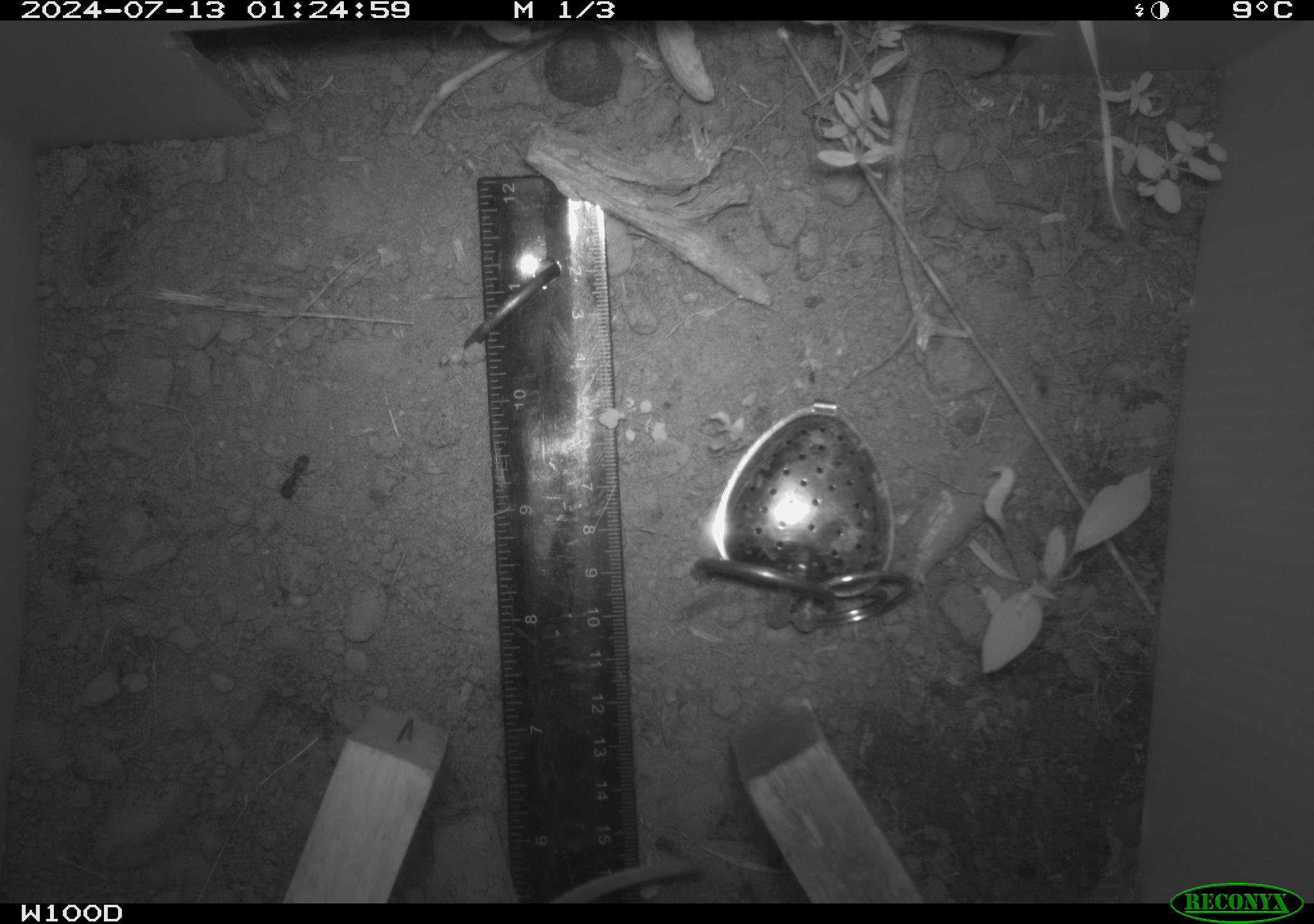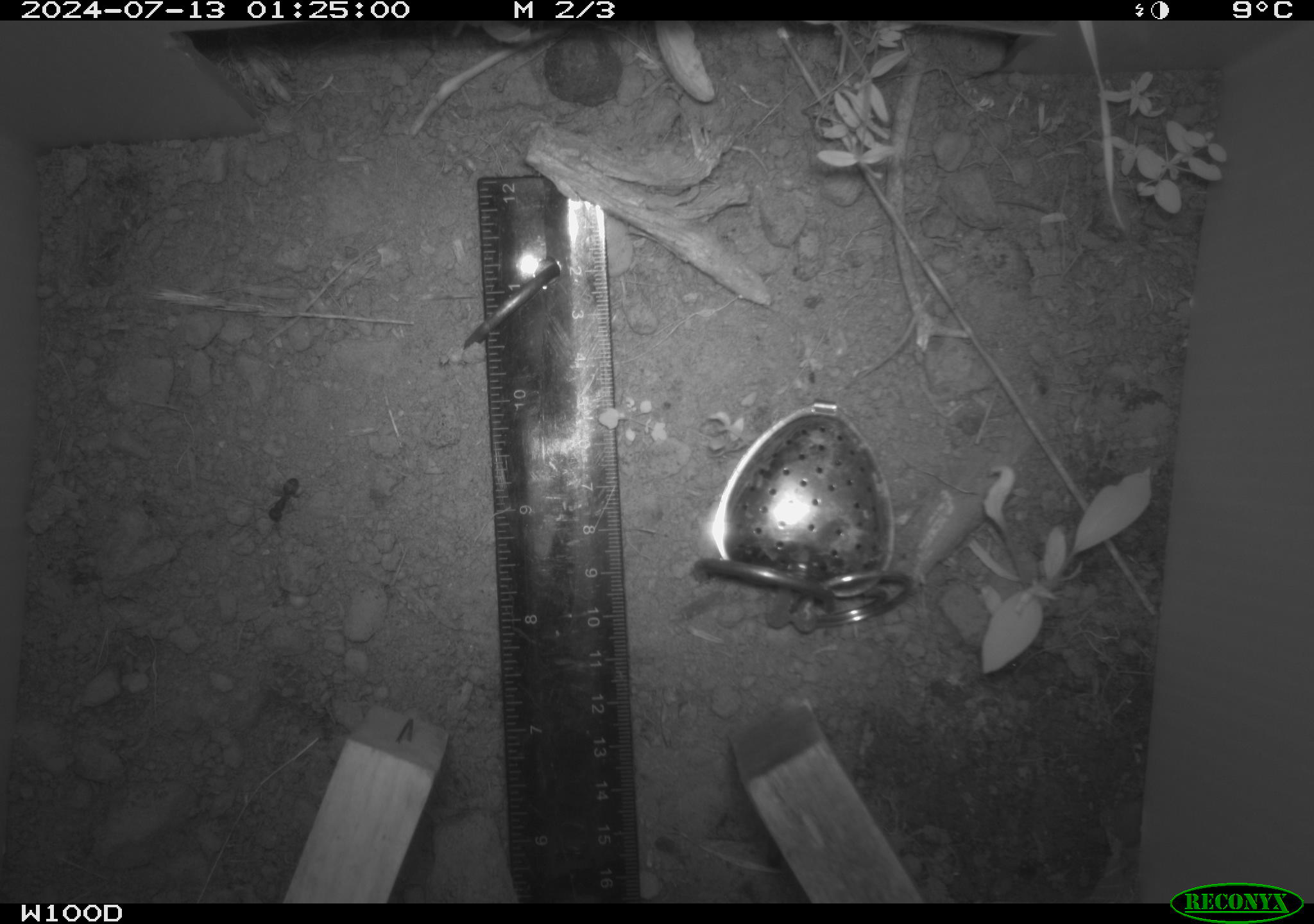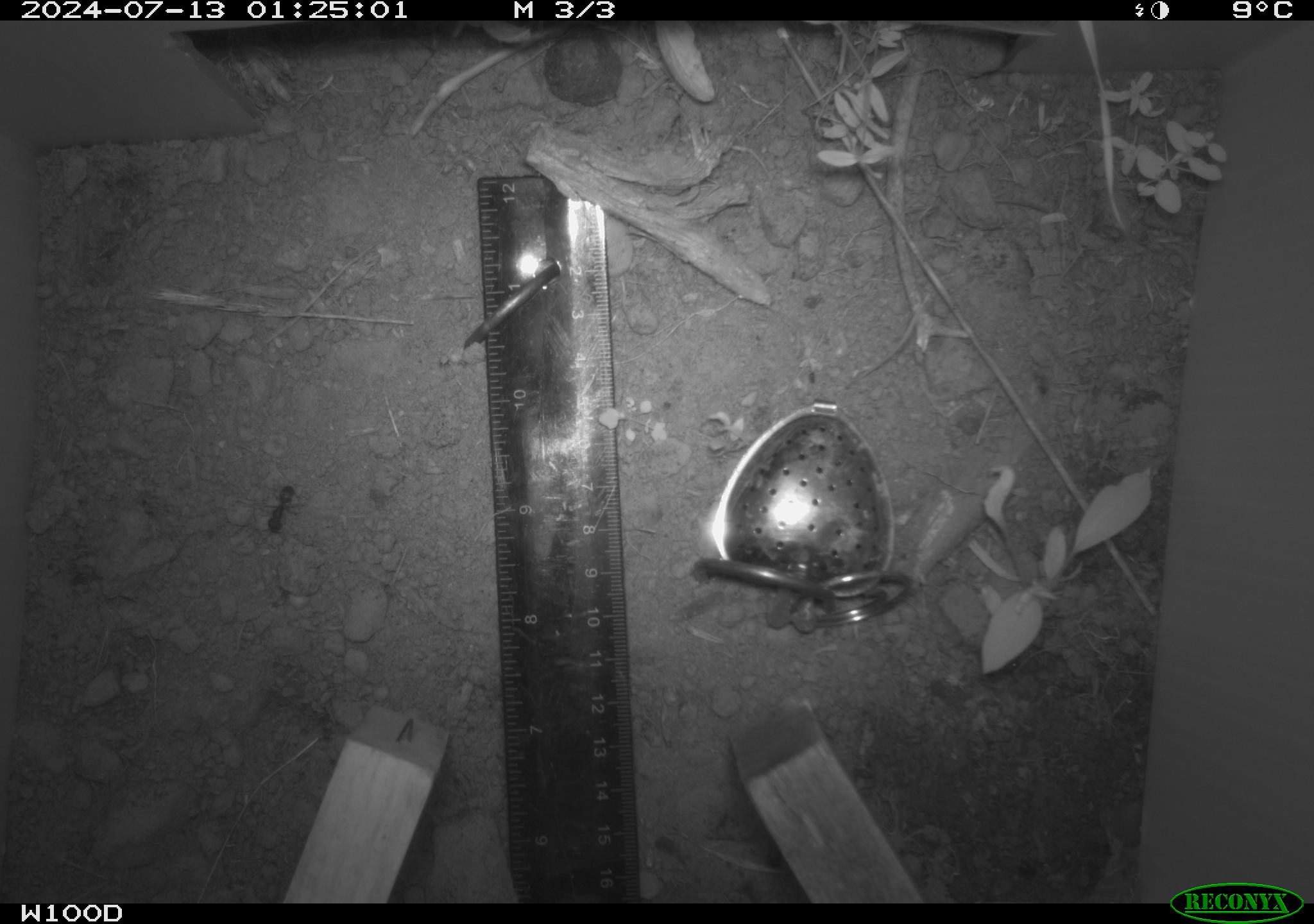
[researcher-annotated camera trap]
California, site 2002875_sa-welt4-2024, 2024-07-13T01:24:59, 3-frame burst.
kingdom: Animalia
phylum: Chordata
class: Mammalia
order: Rodentia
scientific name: Rodentia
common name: rodent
Rodent (Rodentia).